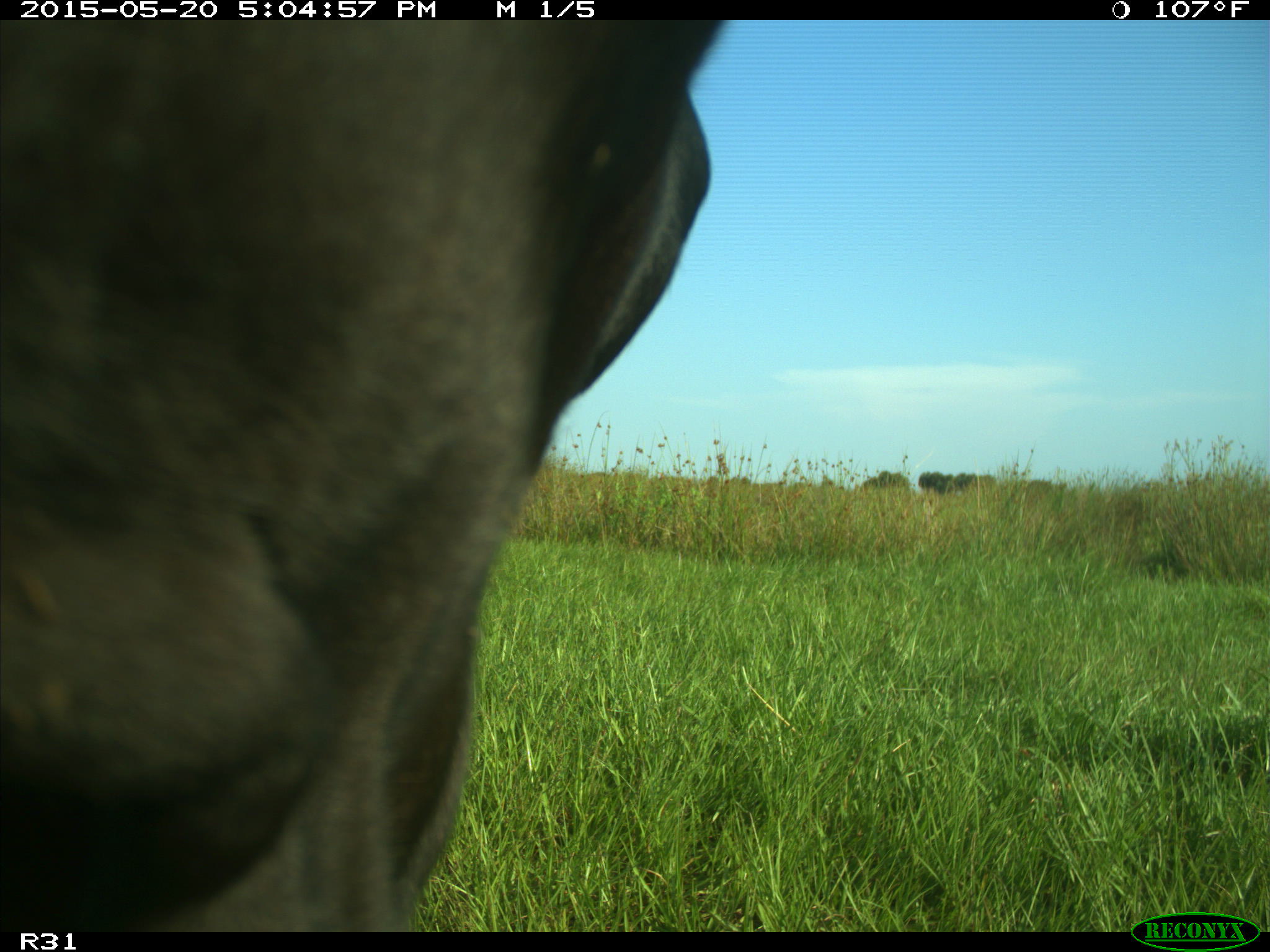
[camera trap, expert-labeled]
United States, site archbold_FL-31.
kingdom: Animalia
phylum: Chordata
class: Mammalia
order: Artiodactyla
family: Bovidae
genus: Bos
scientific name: Bos taurus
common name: domestic cow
Bos taurus (domestic cow).